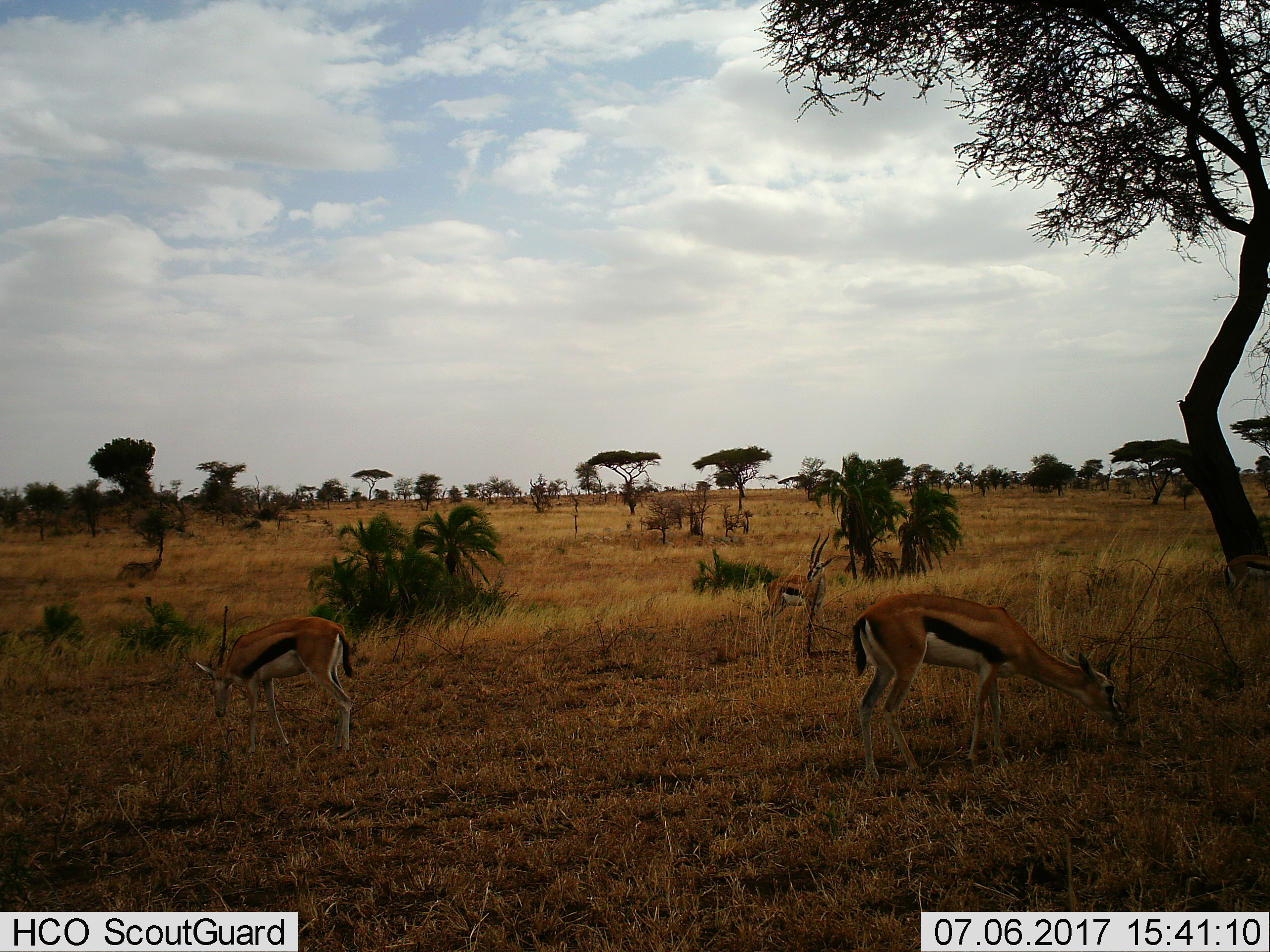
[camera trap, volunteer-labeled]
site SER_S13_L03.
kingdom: Animalia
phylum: Chordata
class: Mammalia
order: Artiodactyla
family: Bovidae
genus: Eudorcas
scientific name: Eudorcas thomsonii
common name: thomson's gazelle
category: gazellethomsons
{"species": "gazellethomsons (thomson's gazelle) (Eudorcas thomsonii)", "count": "3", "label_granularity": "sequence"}